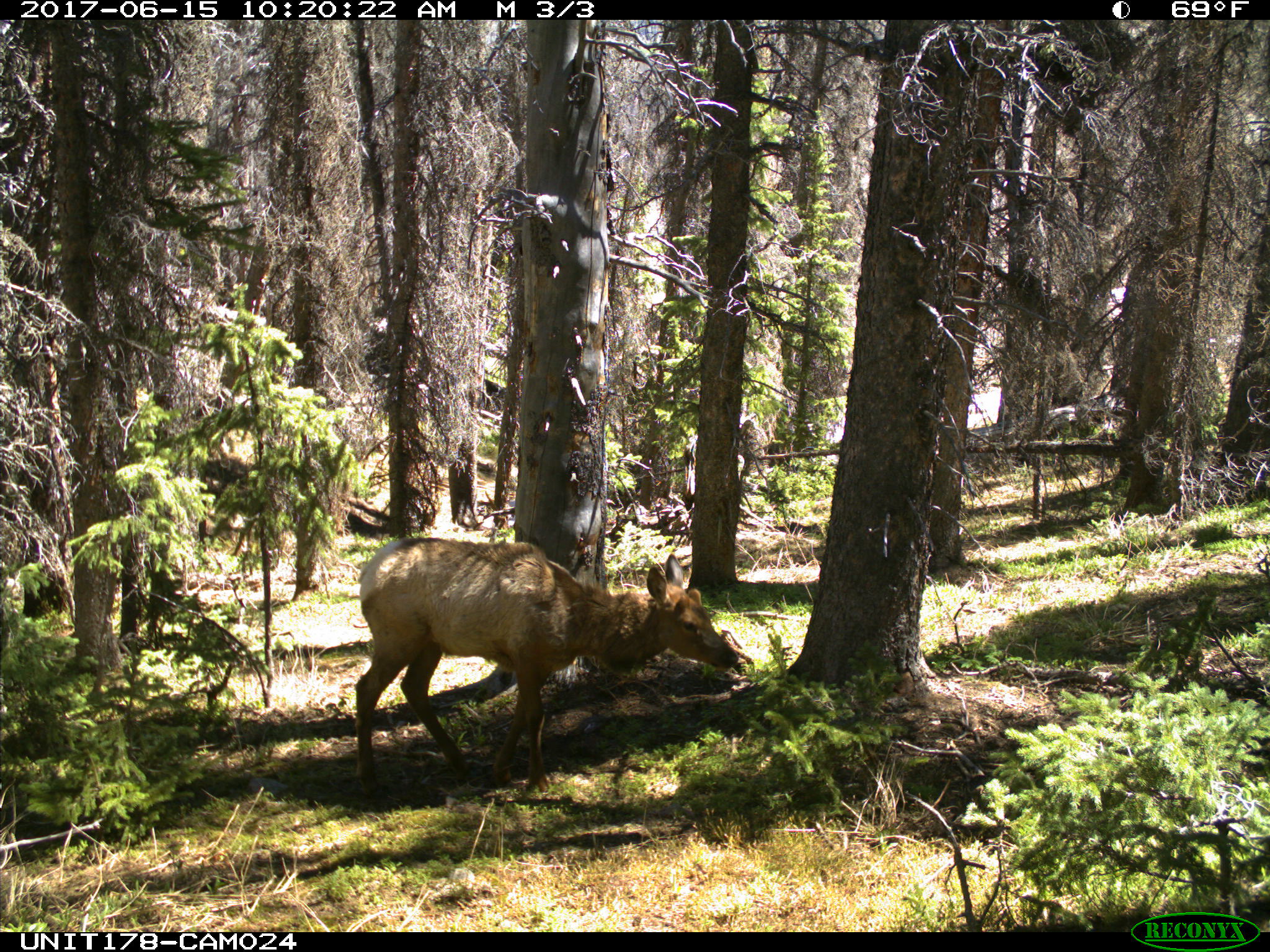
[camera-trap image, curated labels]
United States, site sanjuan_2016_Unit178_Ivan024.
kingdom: Animalia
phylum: Chordata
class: Mammalia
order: Artiodactyla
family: Cervidae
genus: Cervus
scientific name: Cervus elaphus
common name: red deer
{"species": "Cervus elaphus (red deer)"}